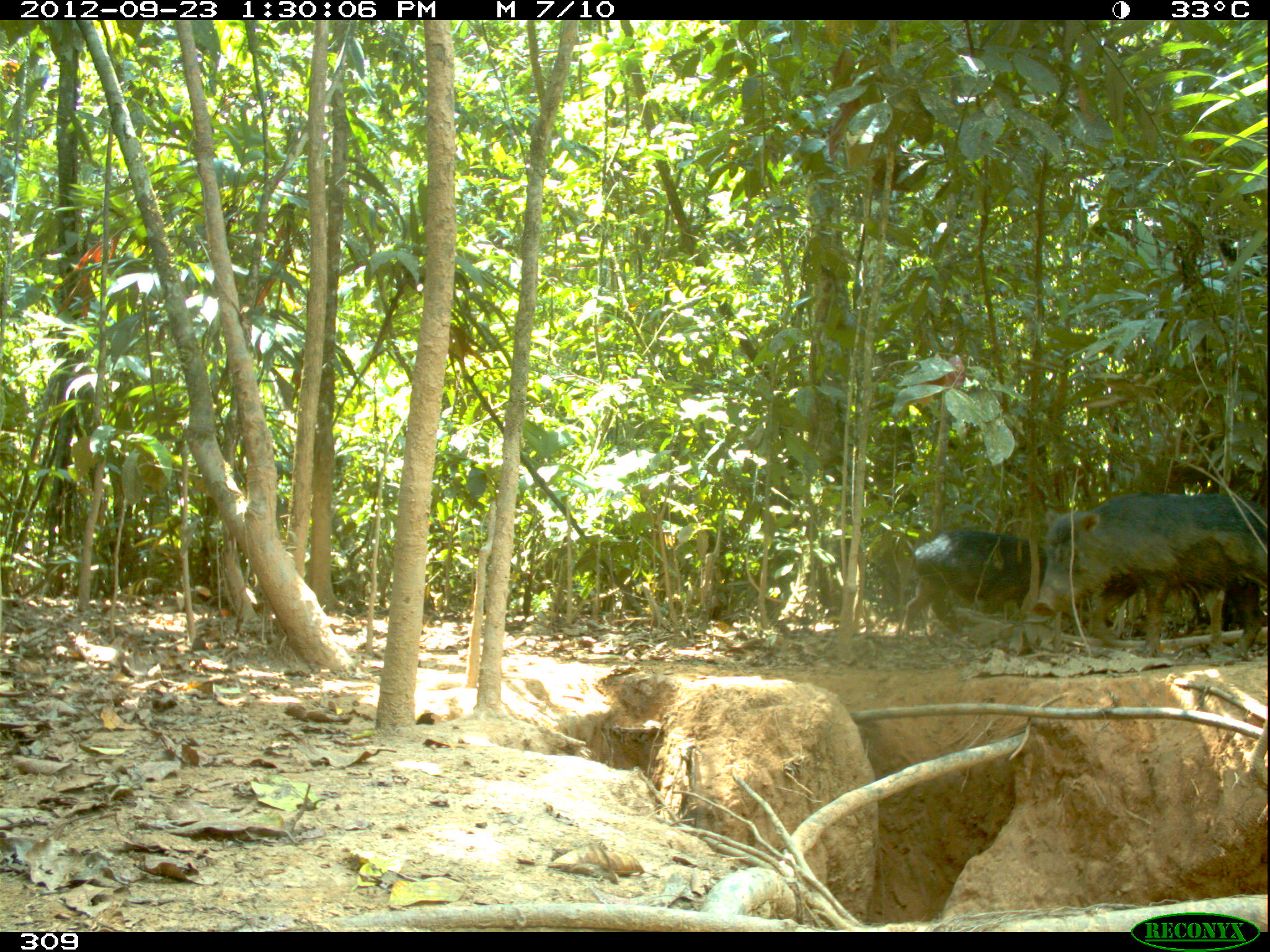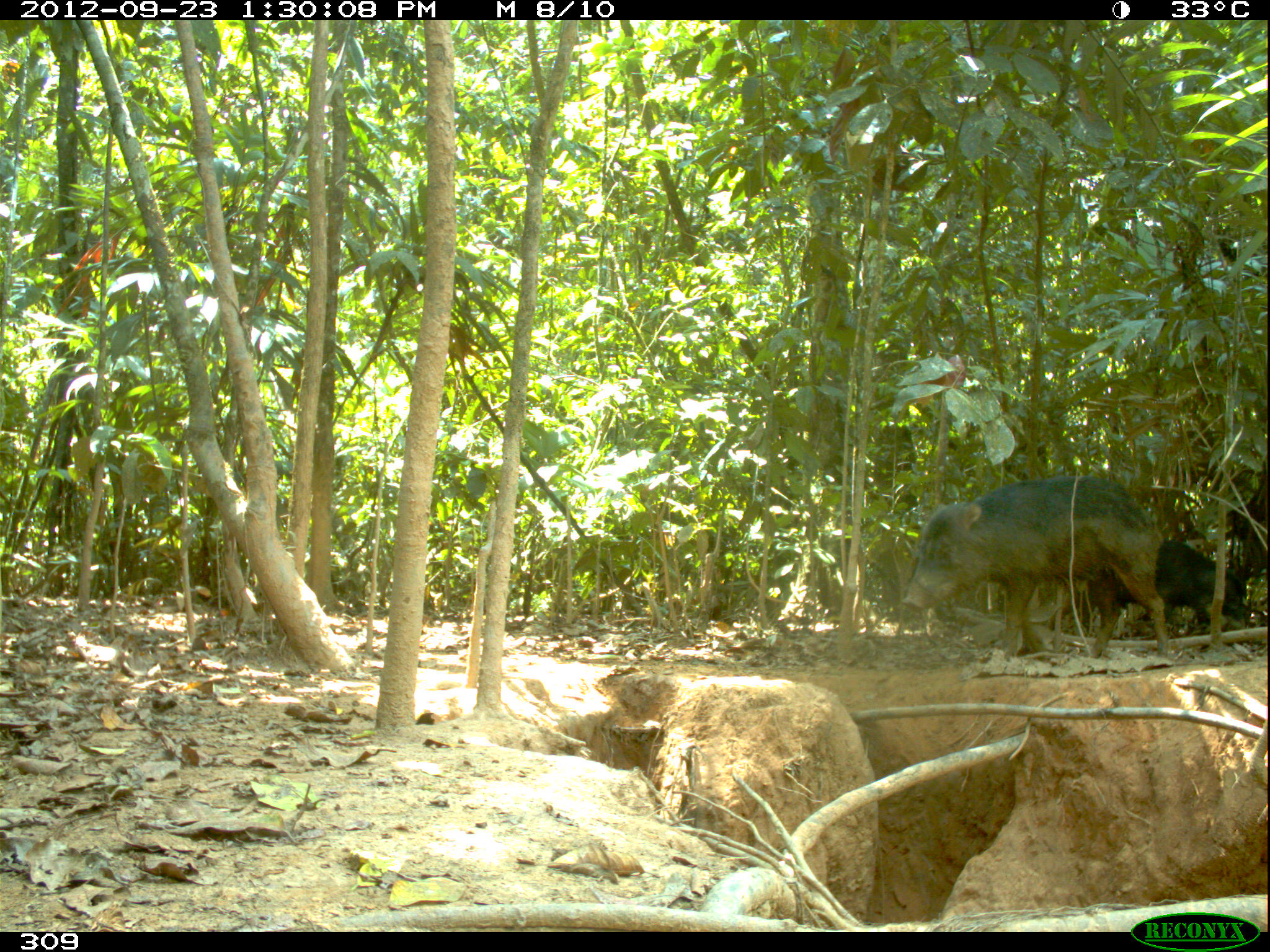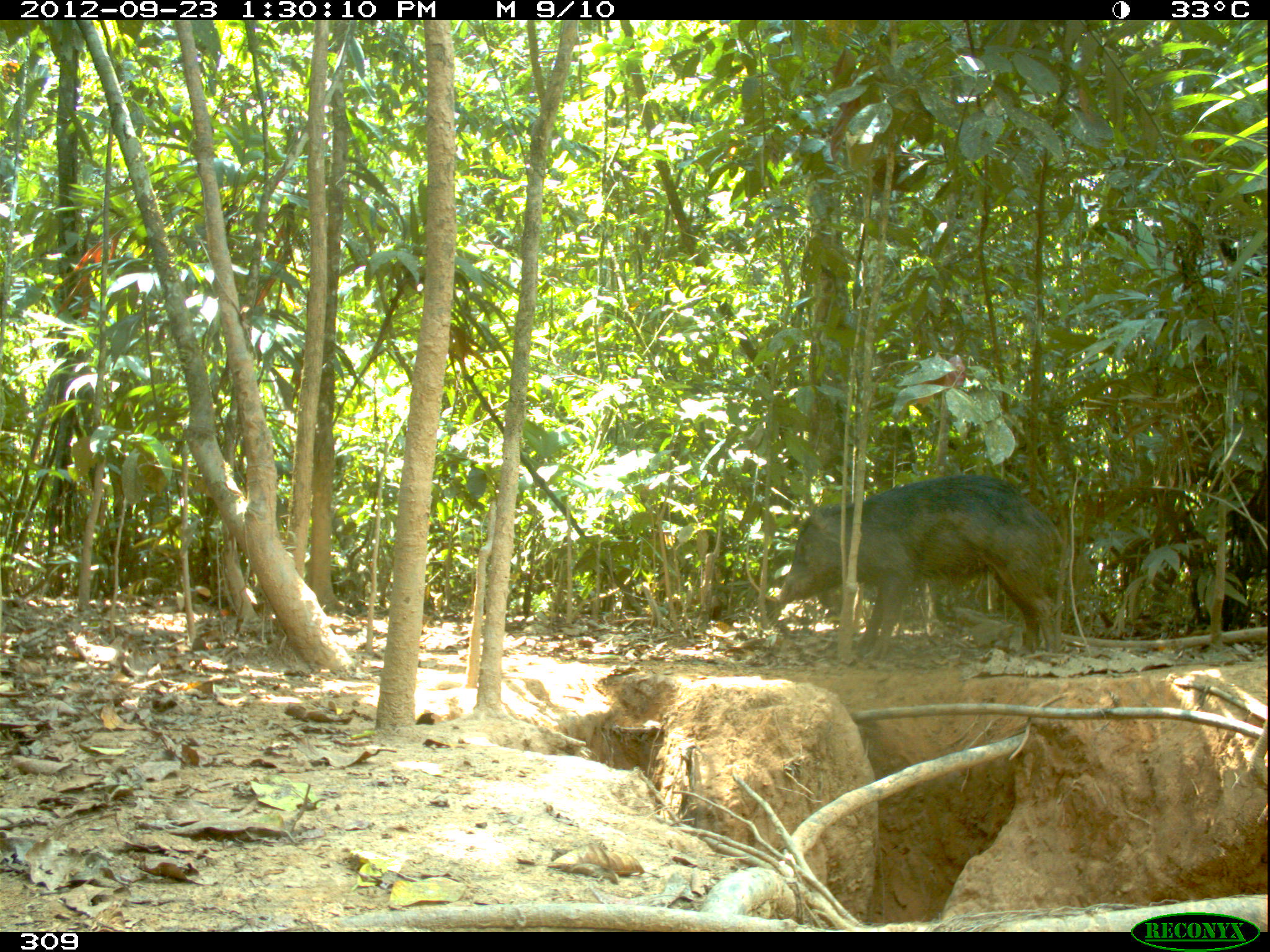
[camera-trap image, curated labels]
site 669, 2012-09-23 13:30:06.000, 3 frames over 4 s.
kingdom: Animalia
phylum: Chordata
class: Mammalia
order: Artiodactyla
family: Tayassuidae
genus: Tayassu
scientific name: Tayassu pecari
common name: white-lipped peccary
Tayassu pecari (white-lipped peccary).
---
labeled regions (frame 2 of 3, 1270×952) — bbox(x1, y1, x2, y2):
tayassu pecari: bbox(901, 475, 1167, 660); bbox(1114, 539, 1241, 638)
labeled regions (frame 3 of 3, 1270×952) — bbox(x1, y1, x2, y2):
tayassu pecari: bbox(776, 475, 1060, 660)